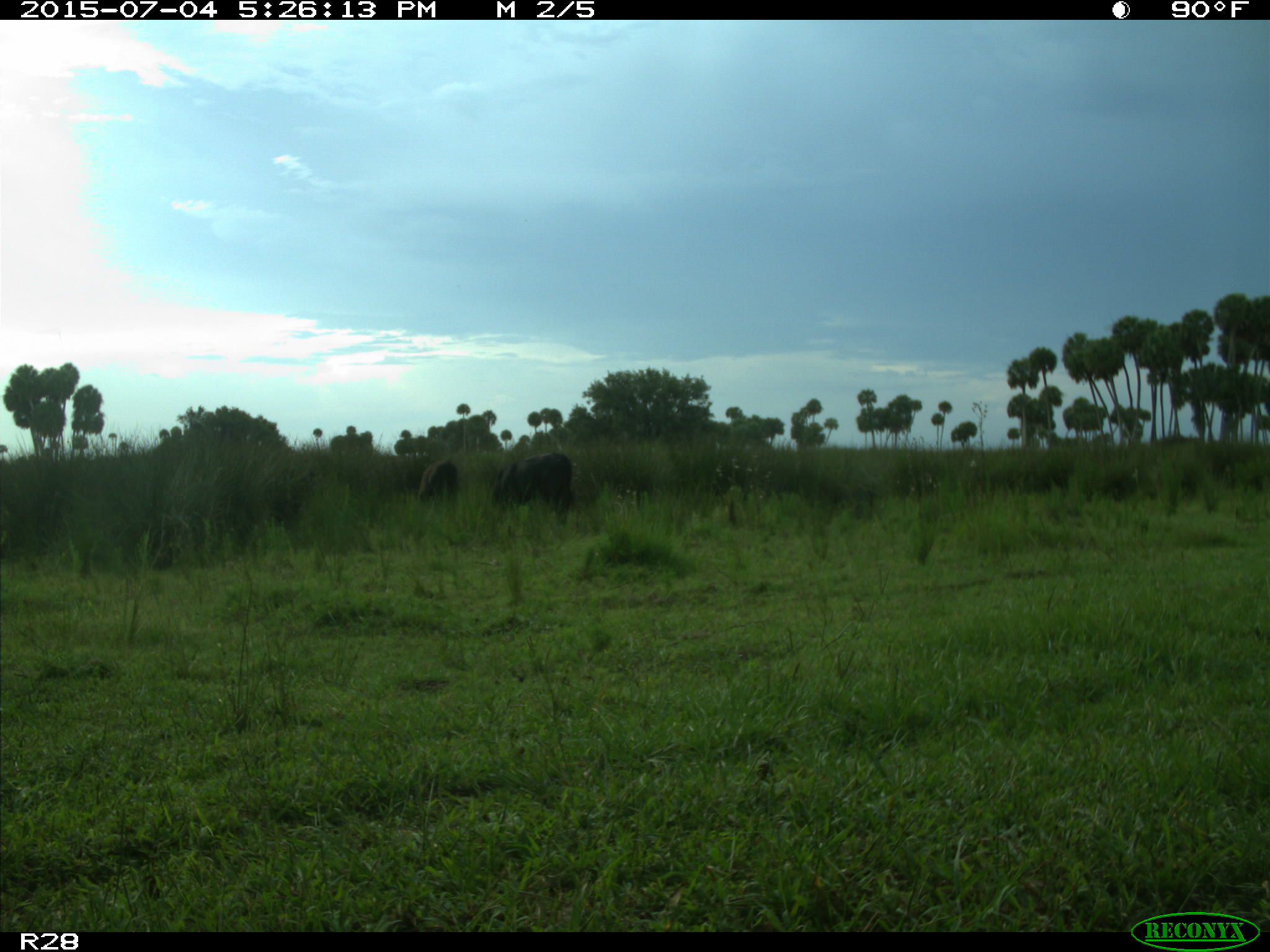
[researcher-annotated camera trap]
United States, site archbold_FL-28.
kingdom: Animalia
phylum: Chordata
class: Mammalia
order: Artiodactyla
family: Bovidae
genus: Bos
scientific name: Bos taurus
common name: domestic cow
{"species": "Bos taurus (domestic cow)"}